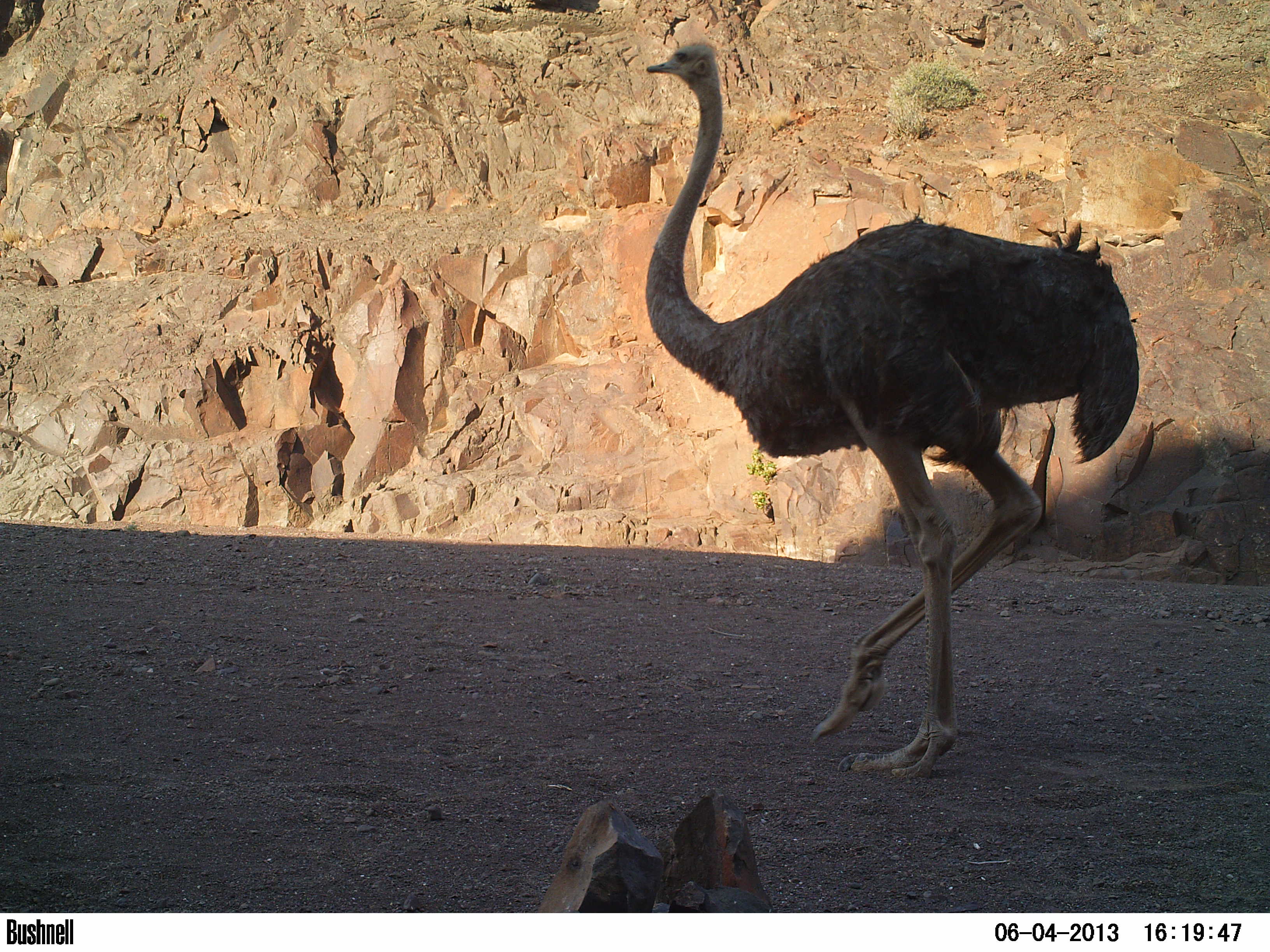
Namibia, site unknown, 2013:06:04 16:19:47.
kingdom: Animalia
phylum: Chordata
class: Mammalia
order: Artiodactyla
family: Bovidae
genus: Oryx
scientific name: Oryx gazella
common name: gemsbok